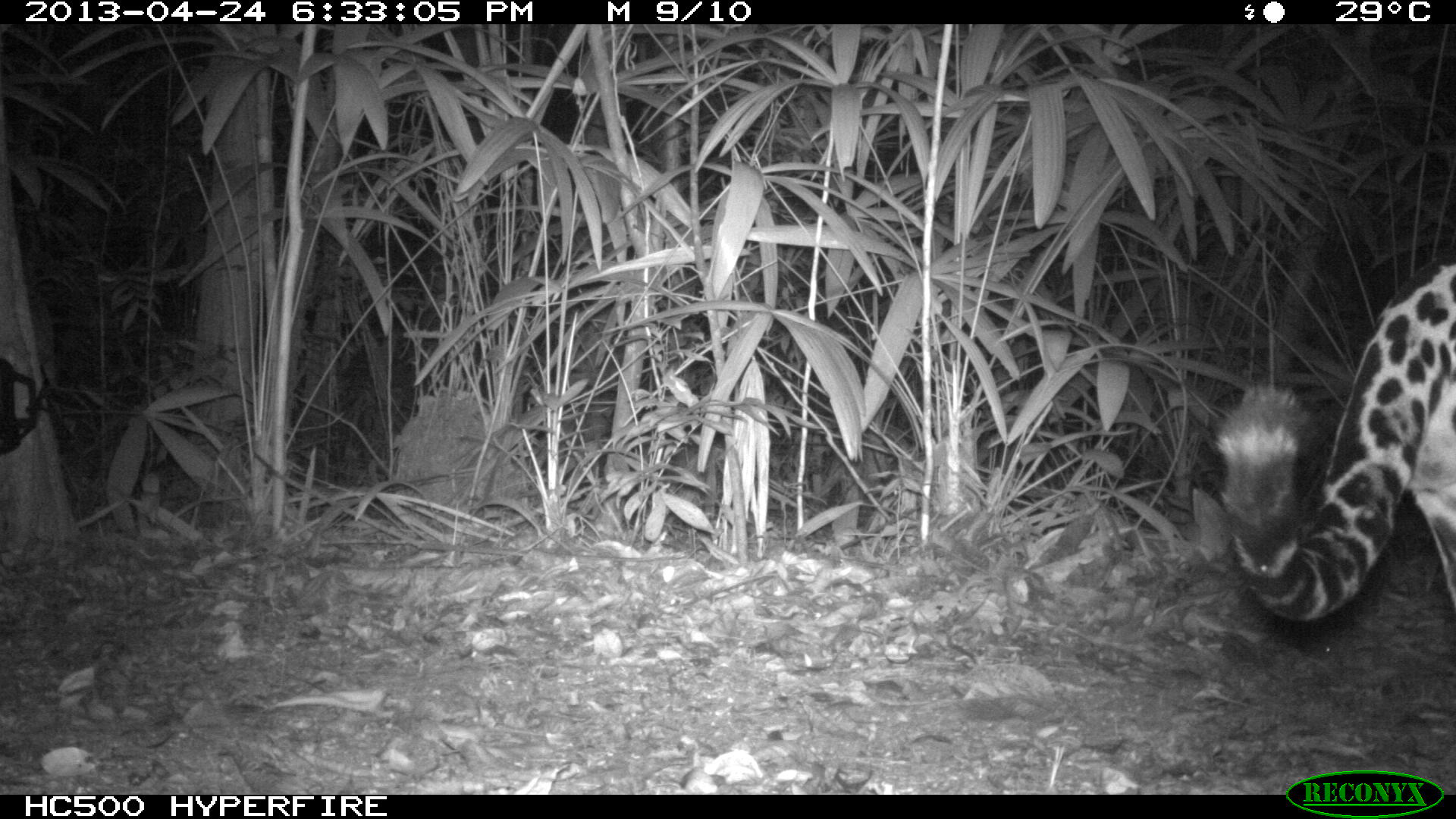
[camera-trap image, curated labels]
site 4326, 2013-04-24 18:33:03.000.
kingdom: Animalia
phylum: Chordata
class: Mammalia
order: Carnivora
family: Felidae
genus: Panthera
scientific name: Panthera onca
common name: jaguar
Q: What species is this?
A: Panthera onca (jaguar).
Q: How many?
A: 1.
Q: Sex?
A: Male.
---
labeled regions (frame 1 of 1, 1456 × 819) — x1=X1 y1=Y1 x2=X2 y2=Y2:
panthera onca: x1=1214 y1=255 x2=1453 y2=625; x1=1379 y1=722 x2=1403 y2=725